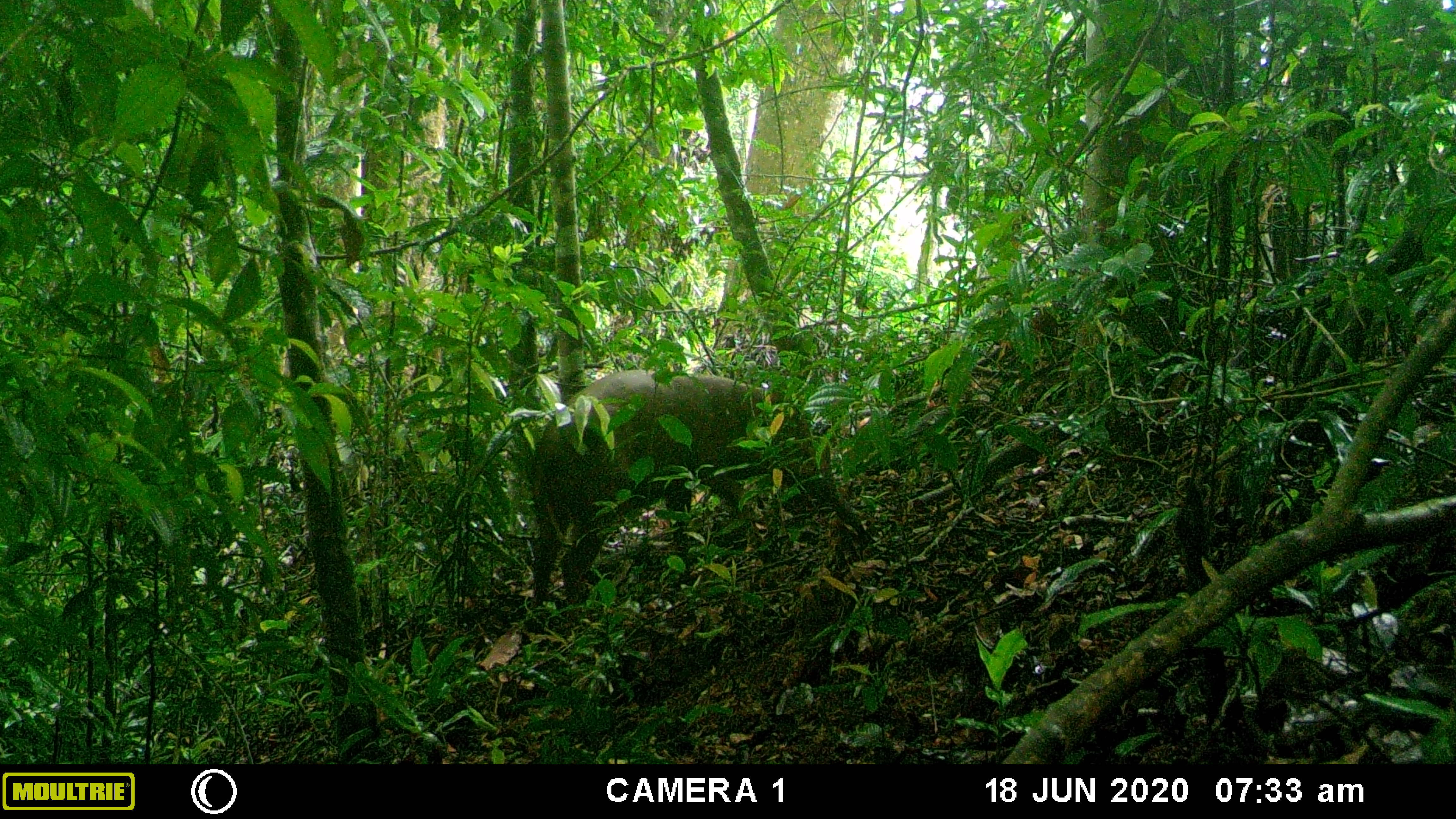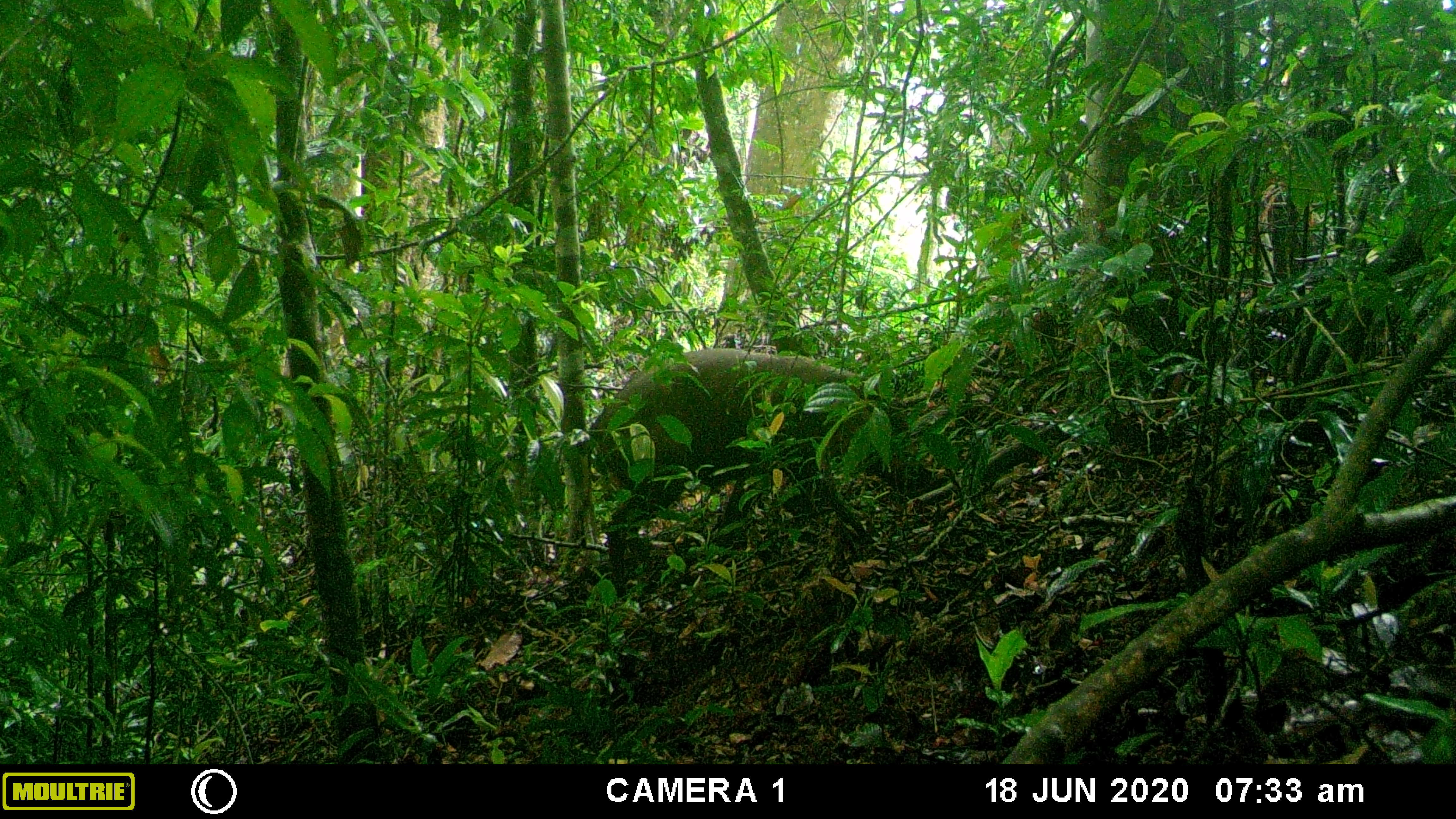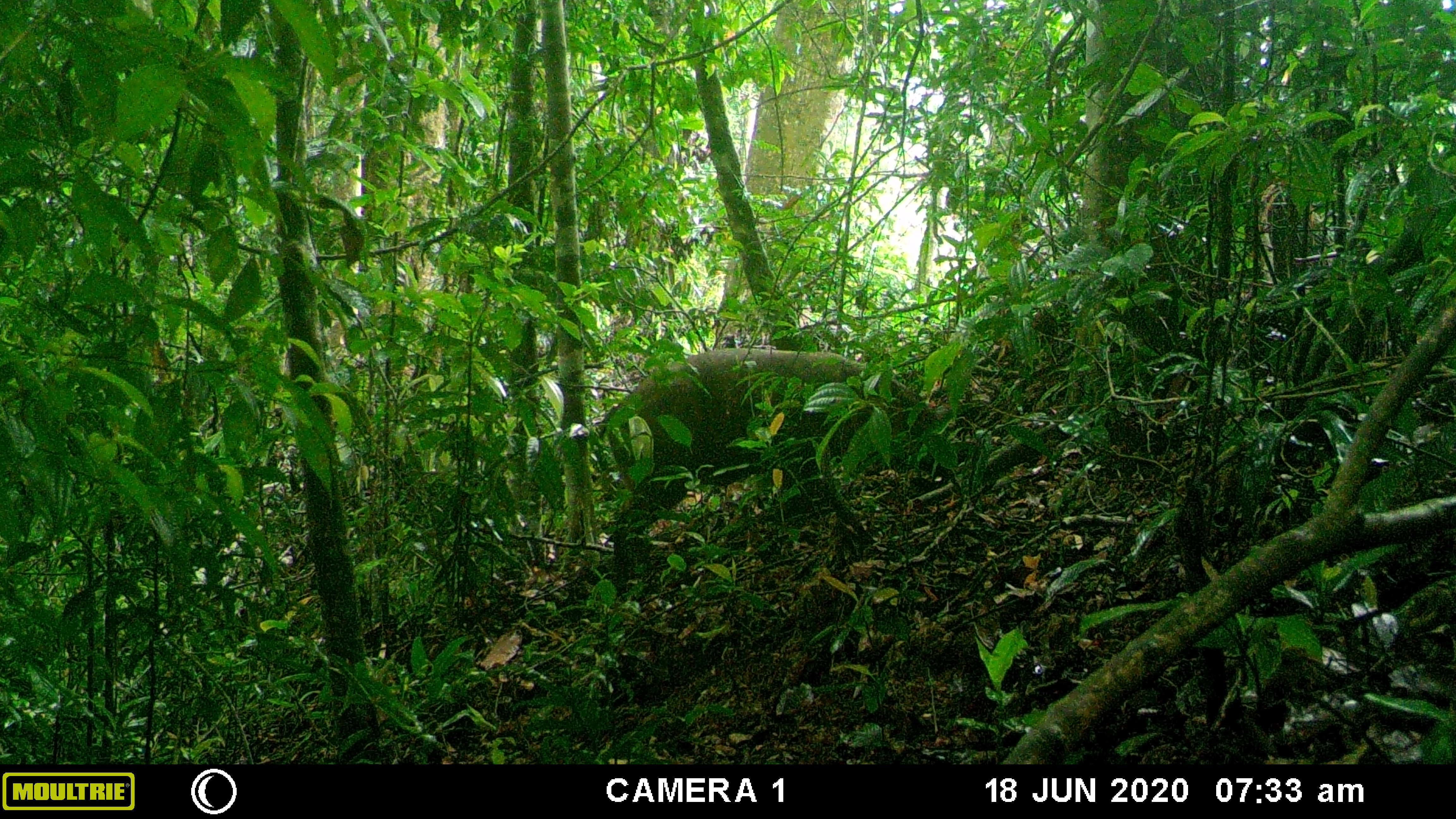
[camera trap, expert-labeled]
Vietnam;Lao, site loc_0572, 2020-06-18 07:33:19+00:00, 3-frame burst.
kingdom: Animalia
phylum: Chordata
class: Mammalia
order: Artiodactyla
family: Suidae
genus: Sus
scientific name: Sus scrofa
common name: eurasian wild pig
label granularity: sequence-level